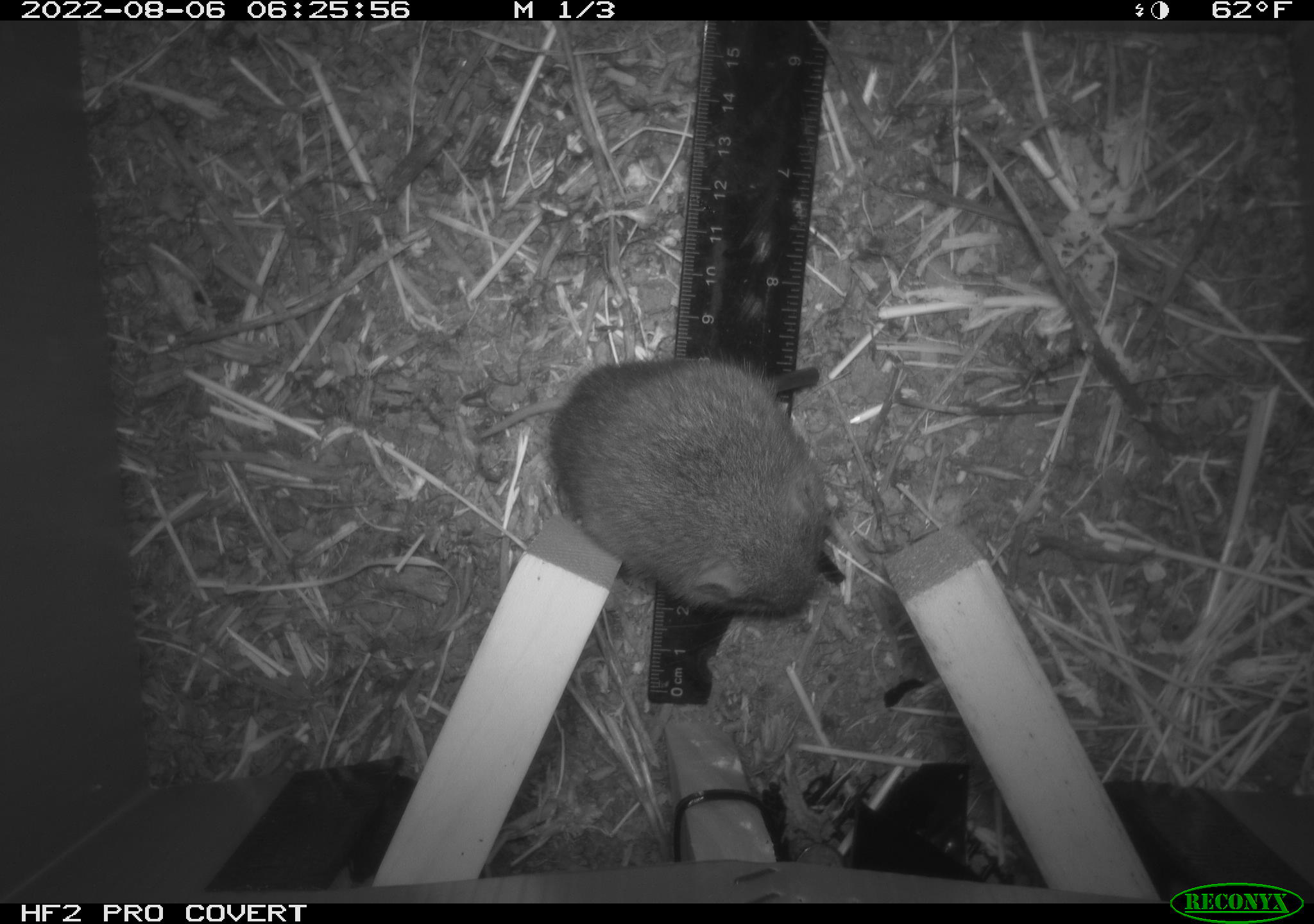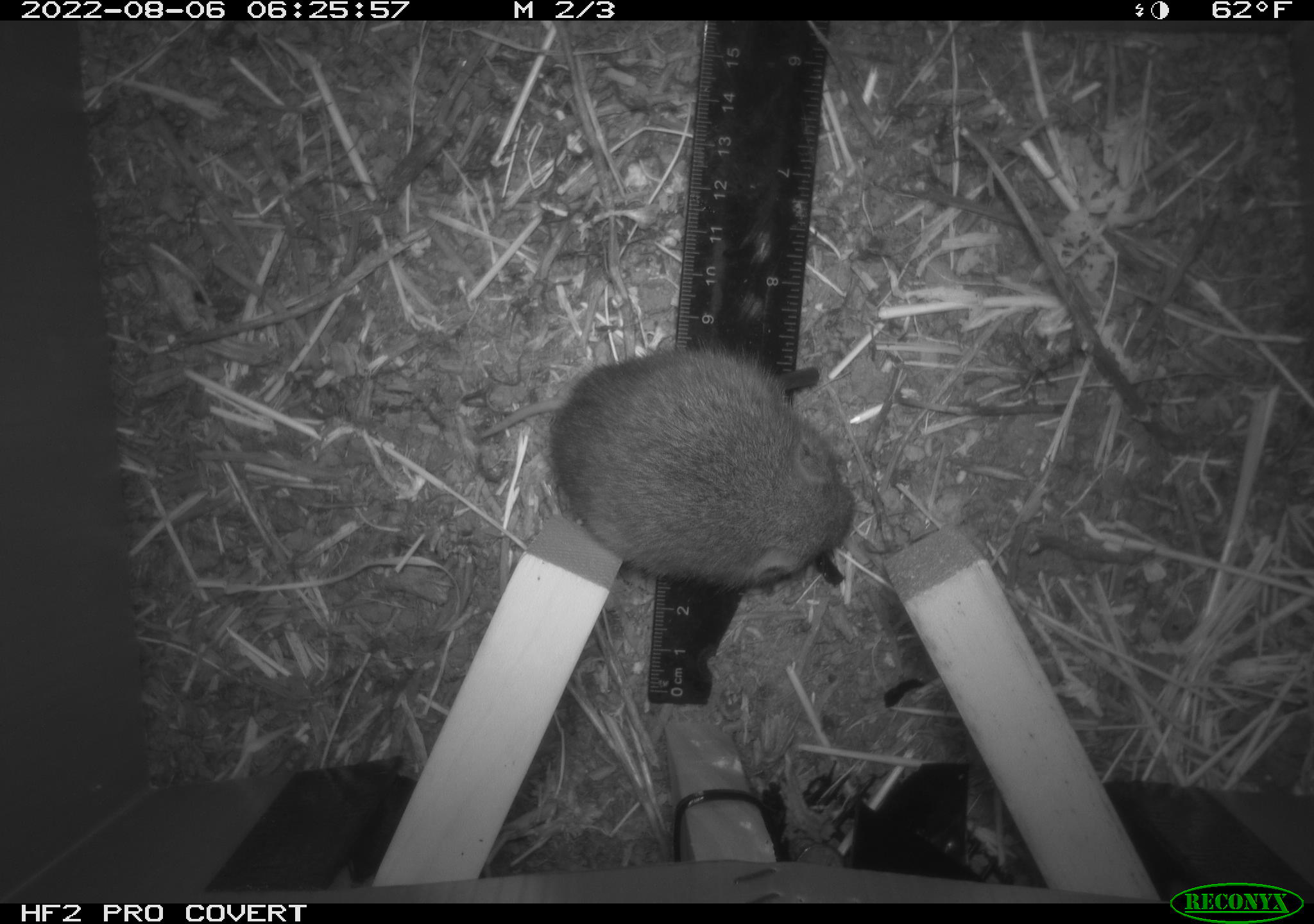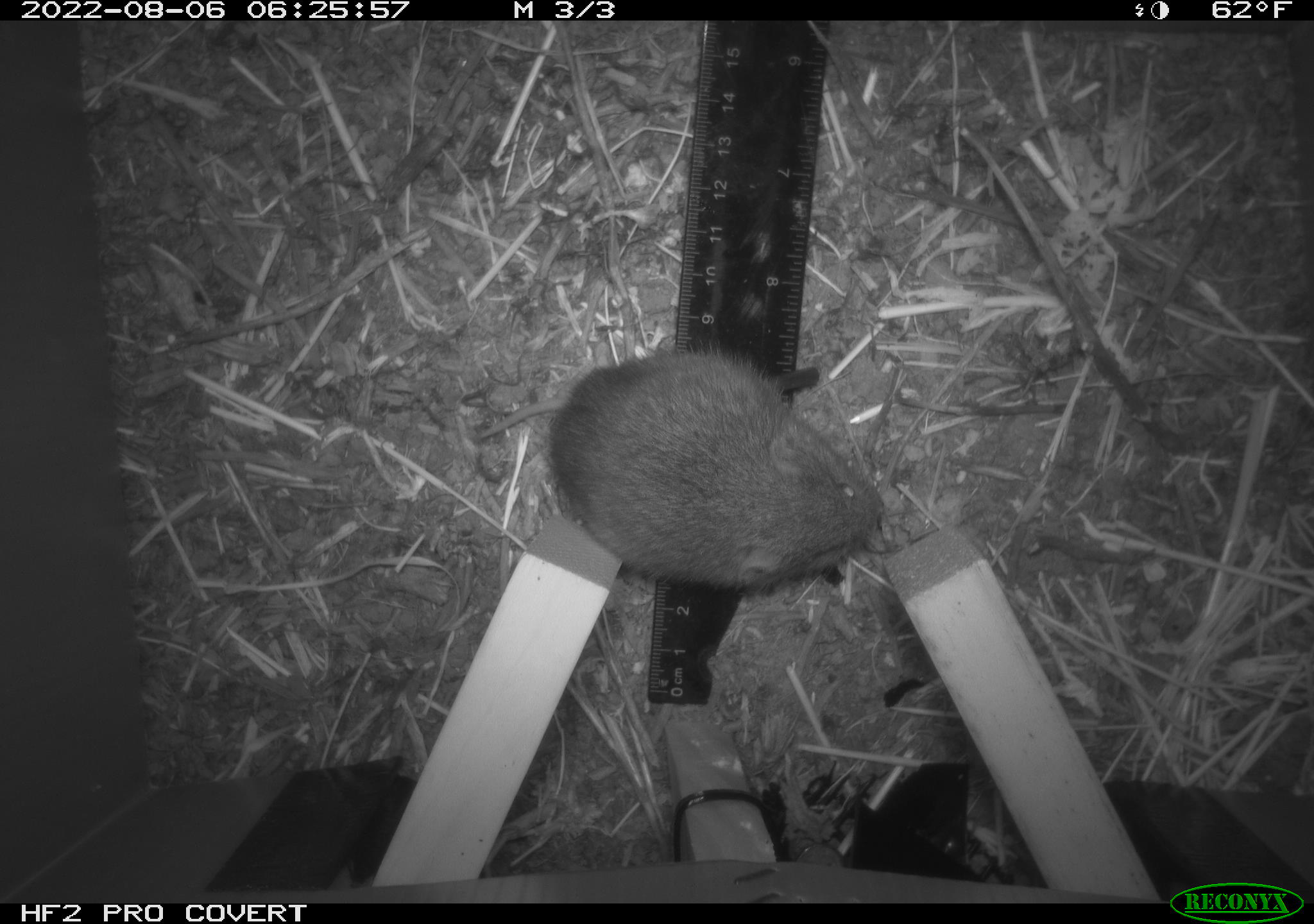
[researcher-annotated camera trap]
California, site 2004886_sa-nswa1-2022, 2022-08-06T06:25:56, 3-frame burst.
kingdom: Animalia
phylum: Chordata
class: Mammalia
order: Rodentia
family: Cricetidae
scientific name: Cricetidae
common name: hamsters, voles, lemmings, and allies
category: cricetidae family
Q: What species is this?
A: Cricetidae family (hamsters, voles, lemmings, and allies) (Cricetidae).